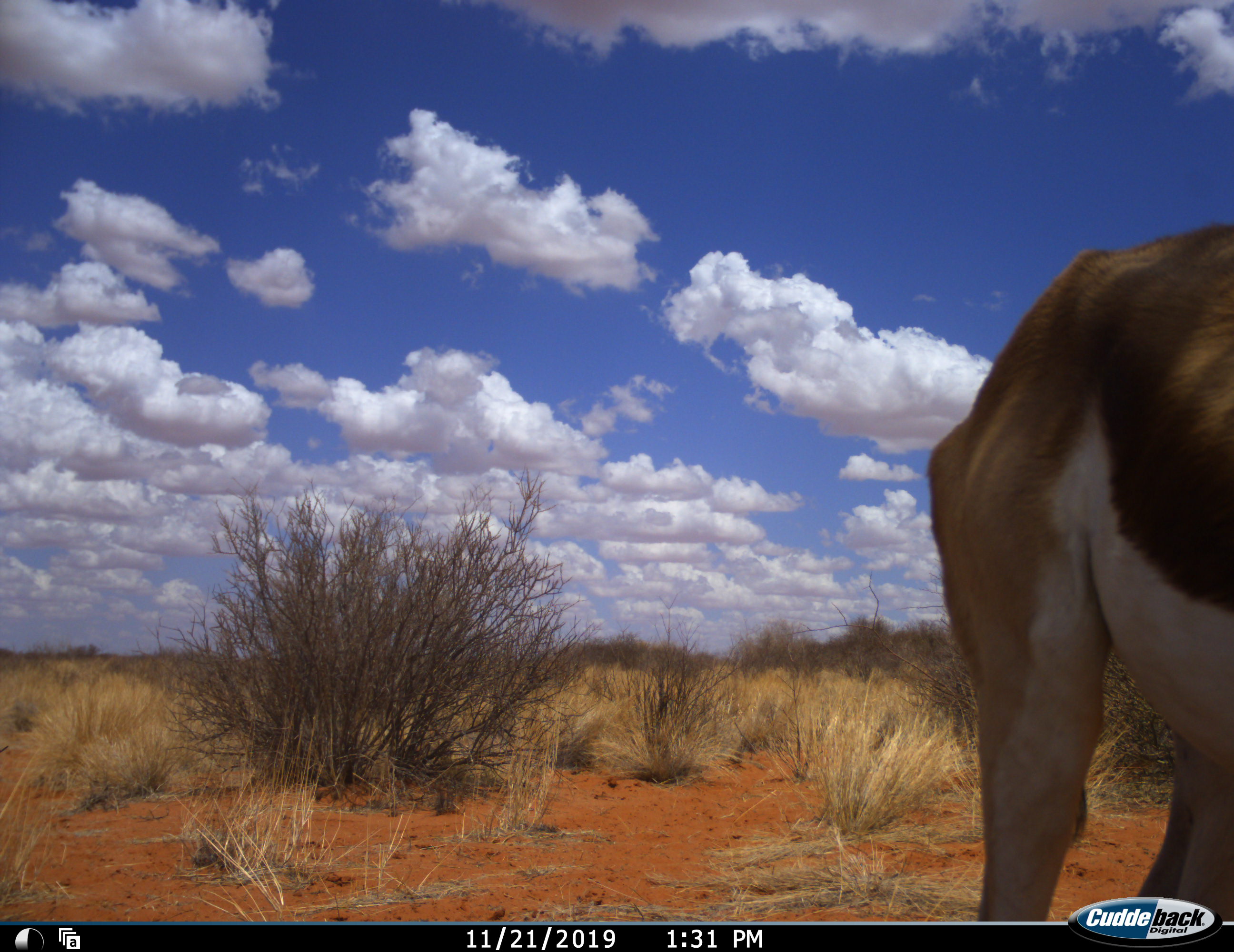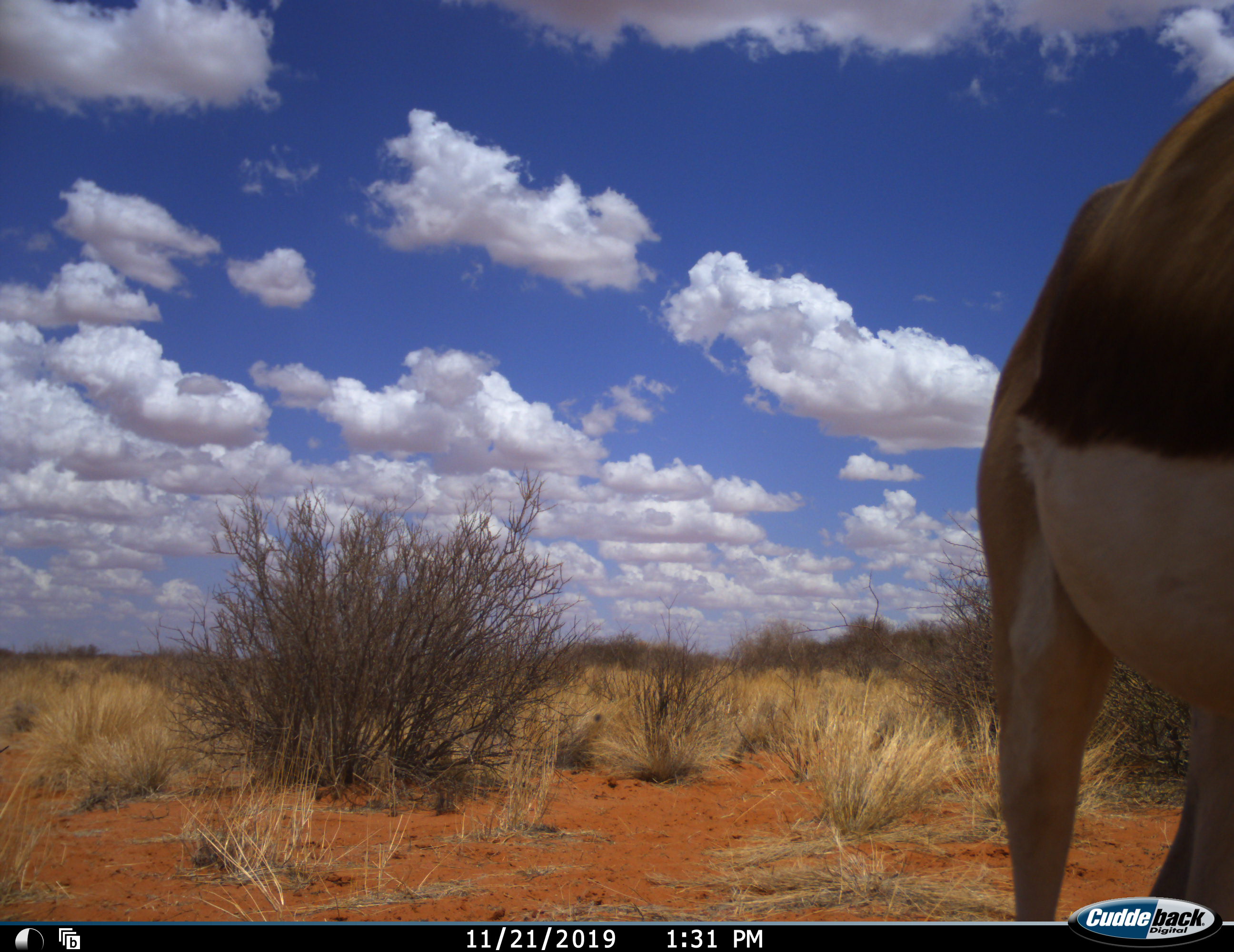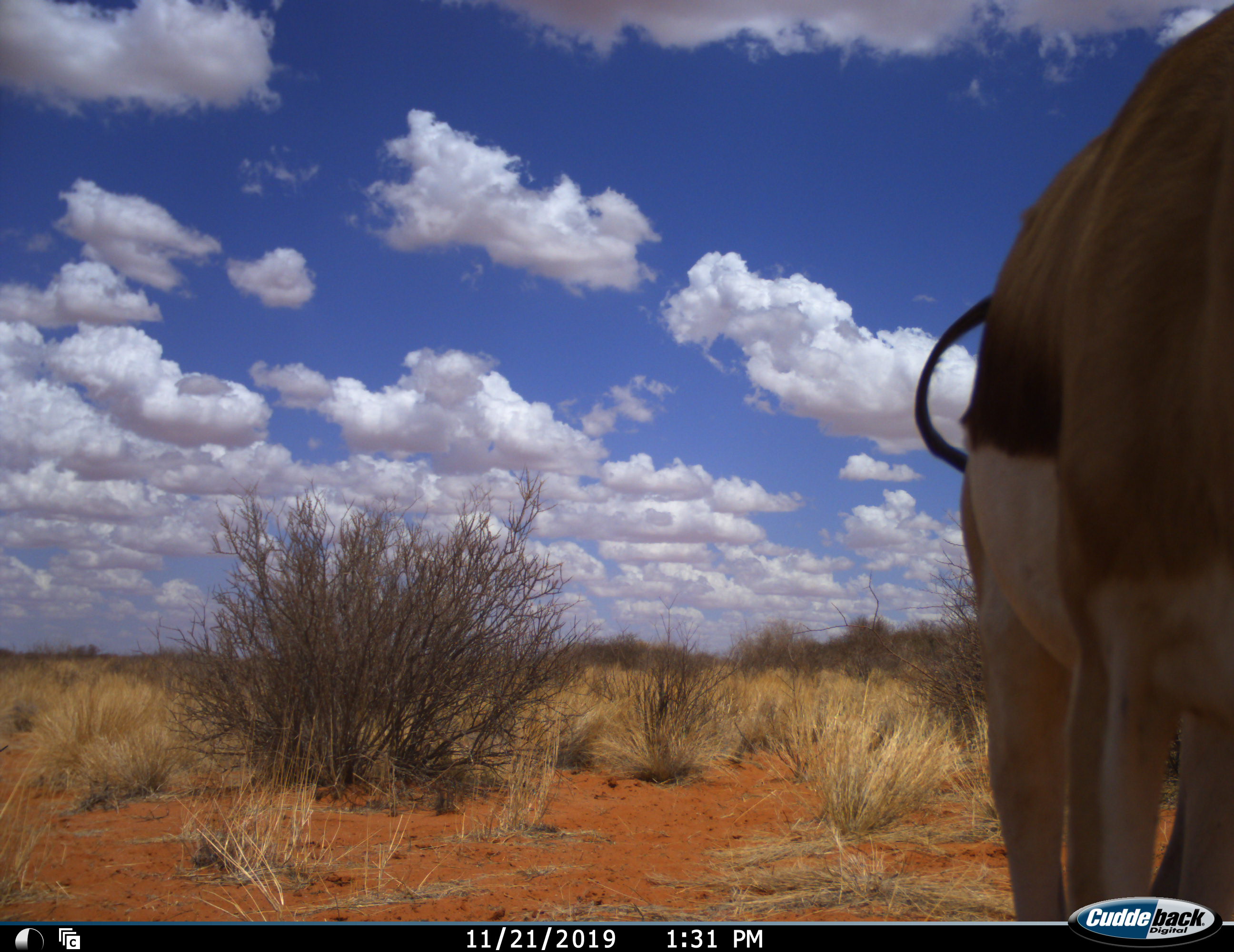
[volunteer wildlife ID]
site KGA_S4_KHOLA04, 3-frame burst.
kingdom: Animalia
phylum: Chordata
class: Mammalia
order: Artiodactyla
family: Bovidae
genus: Antidorcas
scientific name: Antidorcas marsupialis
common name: springbok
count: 1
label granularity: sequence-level